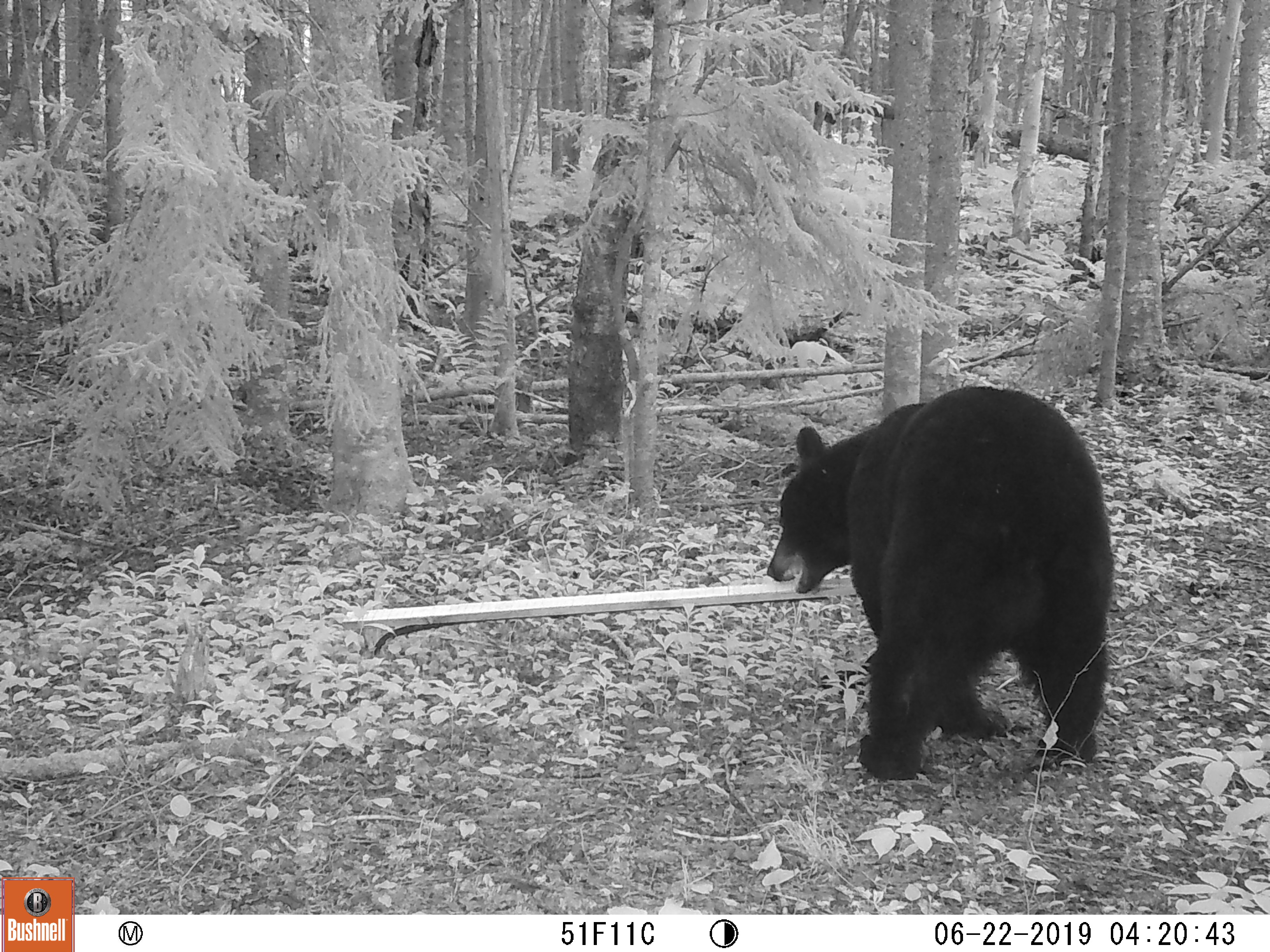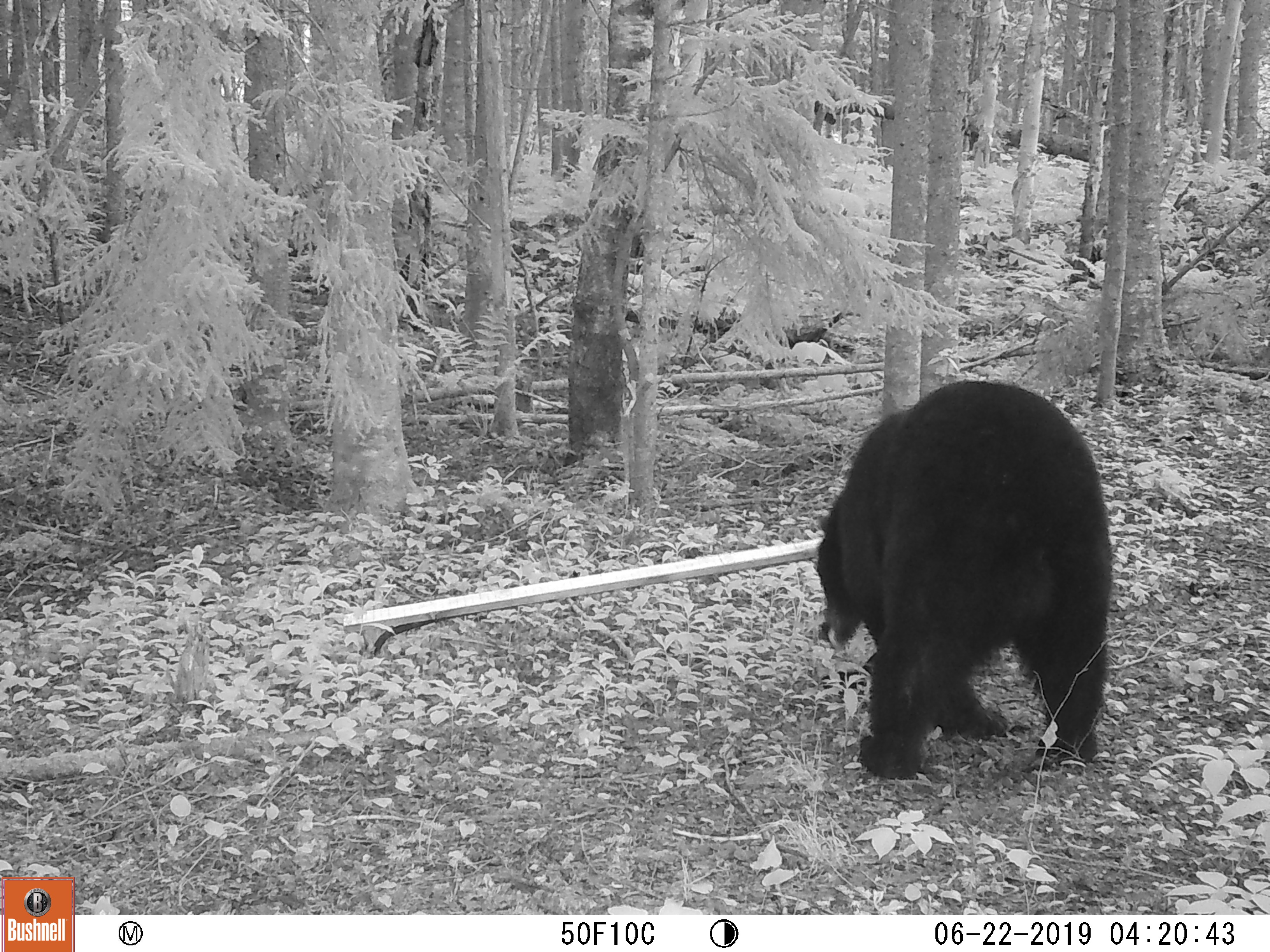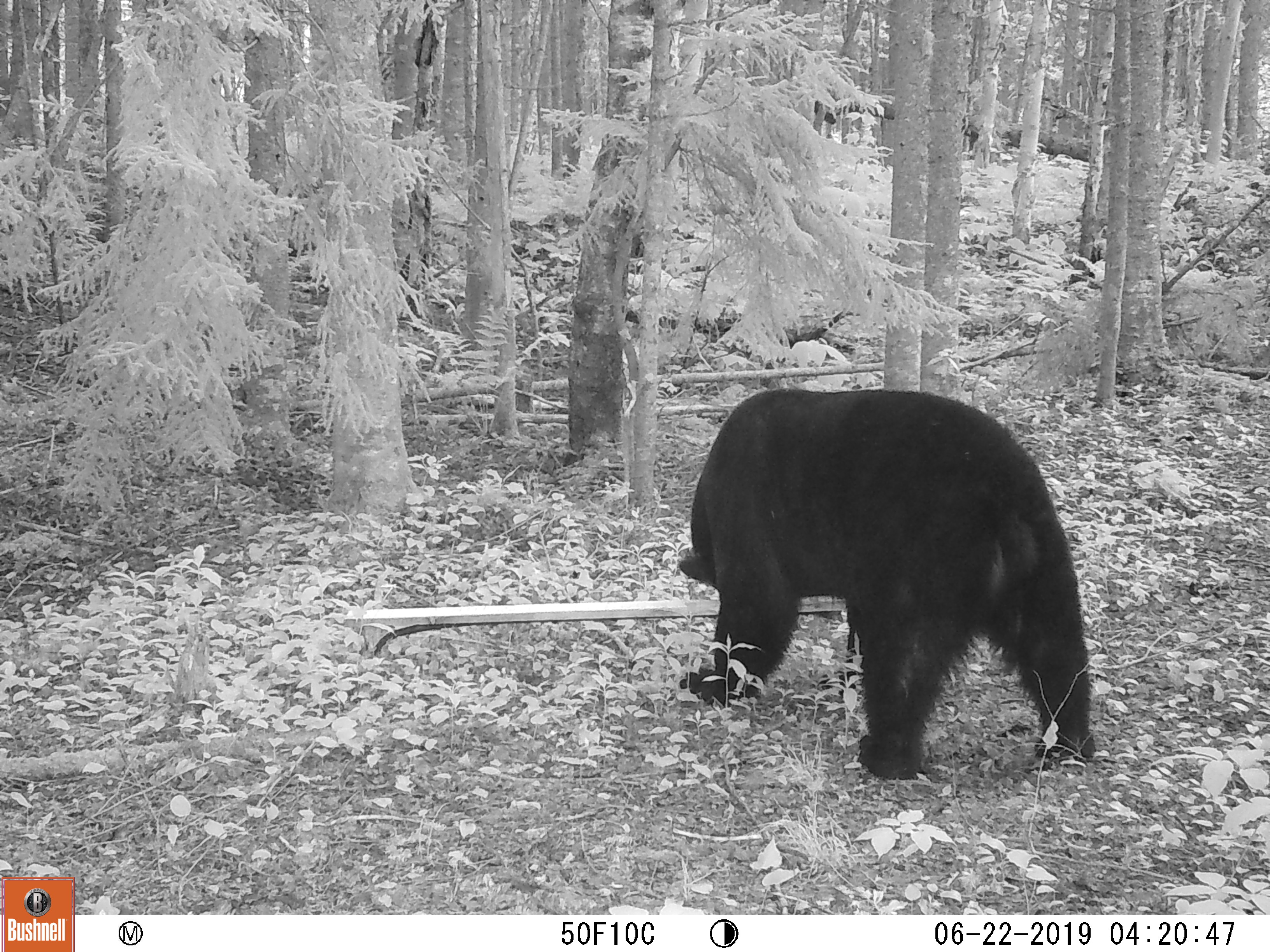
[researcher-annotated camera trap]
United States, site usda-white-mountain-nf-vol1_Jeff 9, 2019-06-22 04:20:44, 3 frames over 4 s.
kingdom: Animalia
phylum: Chordata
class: Mammalia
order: Carnivora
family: Ursidae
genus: Ursus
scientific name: Ursus americanus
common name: black bear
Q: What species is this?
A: Black bear (Ursus americanus).